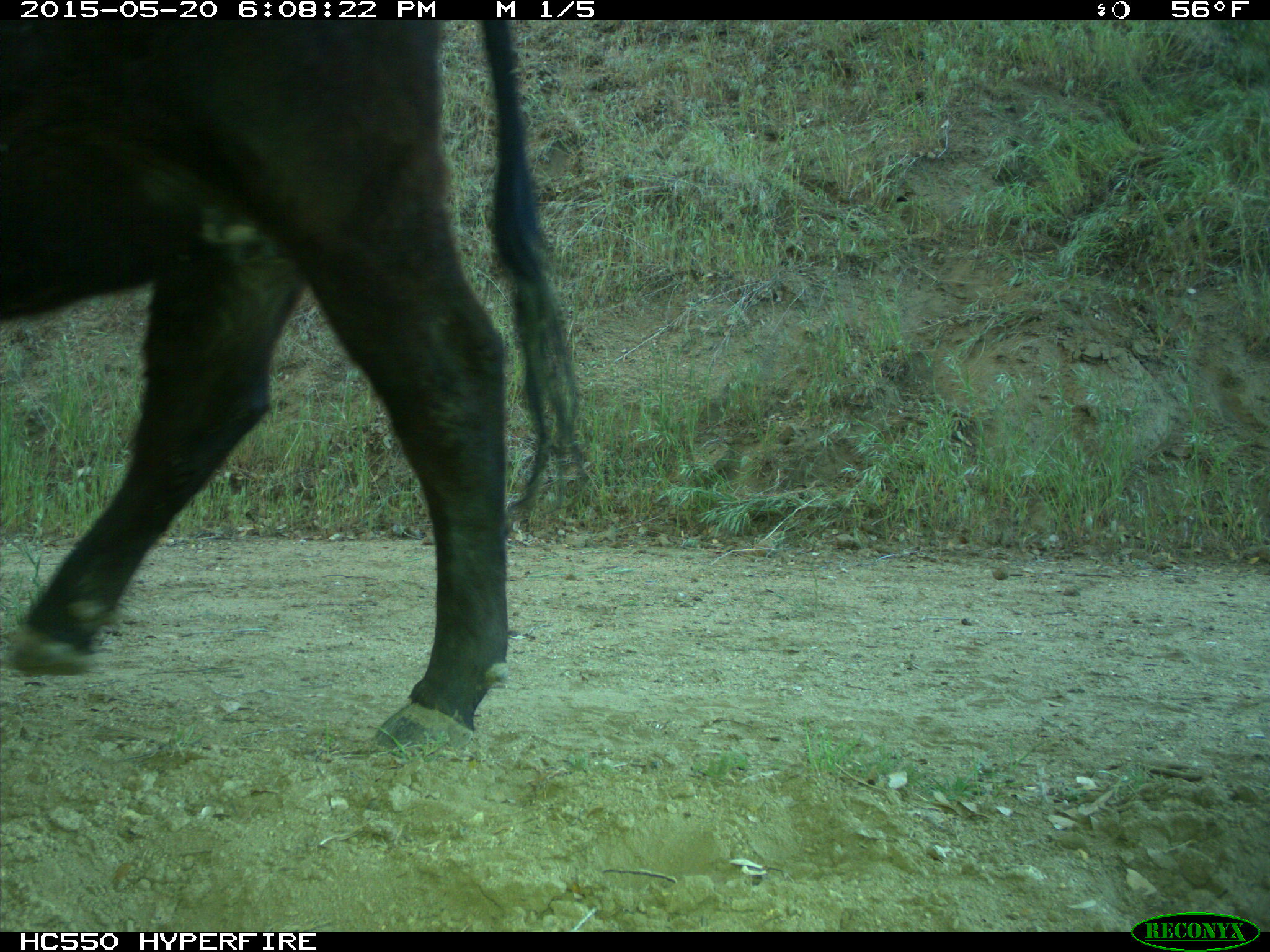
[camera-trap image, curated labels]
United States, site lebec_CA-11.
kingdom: Animalia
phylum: Chordata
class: Mammalia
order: Artiodactyla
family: Bovidae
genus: Bos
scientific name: Bos taurus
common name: domestic cow